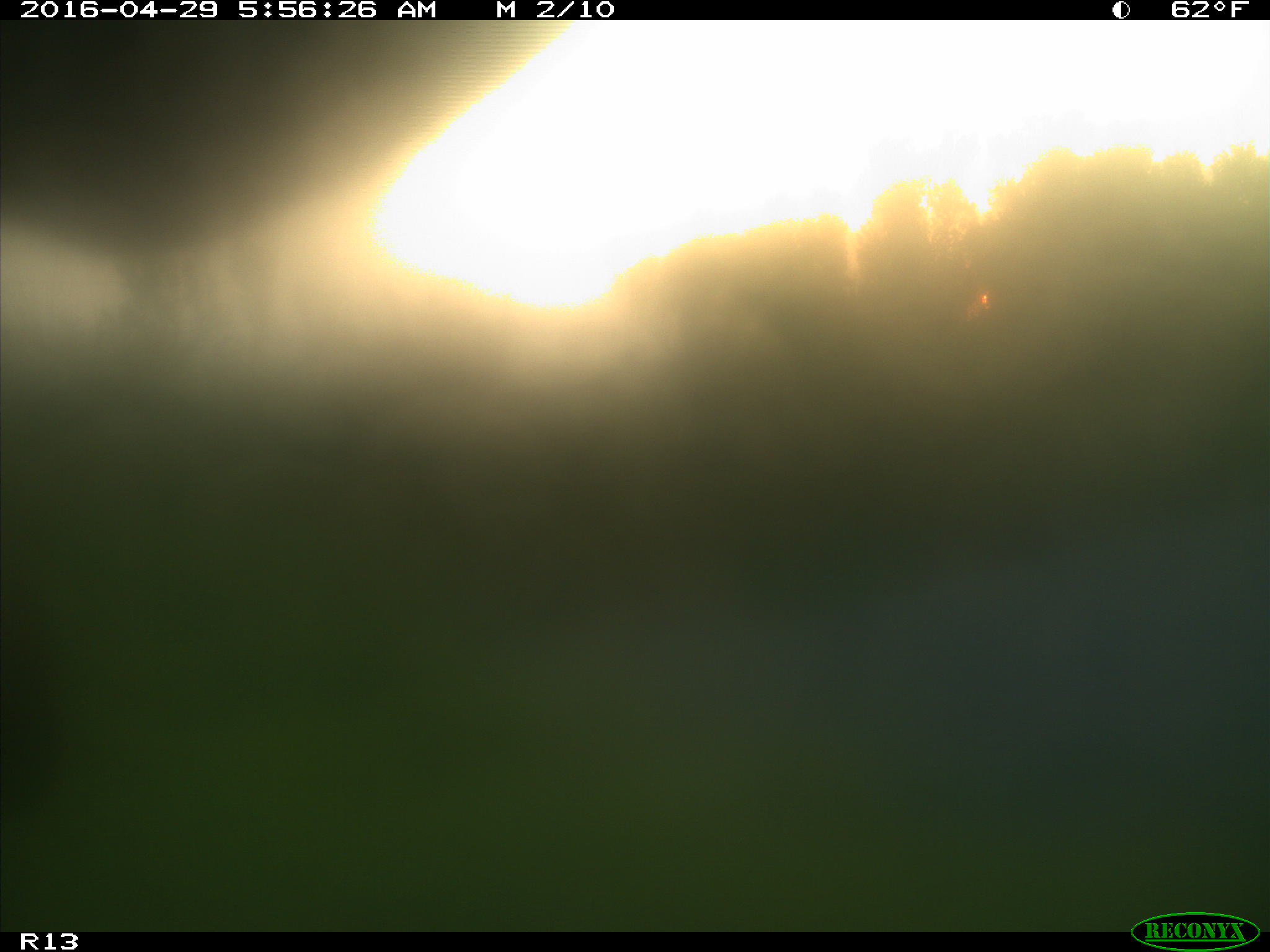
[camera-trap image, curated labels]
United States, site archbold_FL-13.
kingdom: Animalia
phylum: Chordata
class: Mammalia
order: Artiodactyla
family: Bovidae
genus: Bos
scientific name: Bos taurus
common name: domestic cow